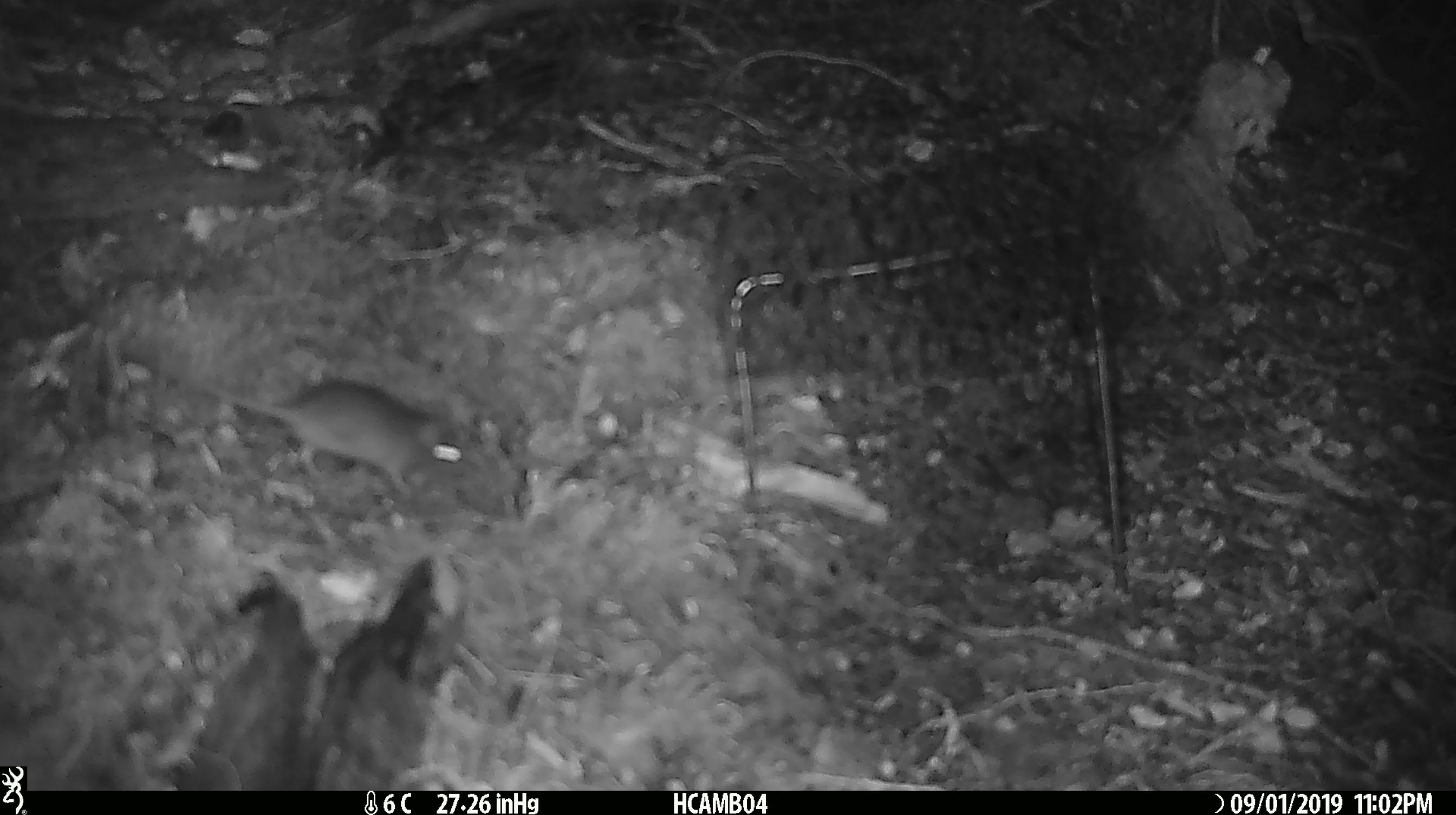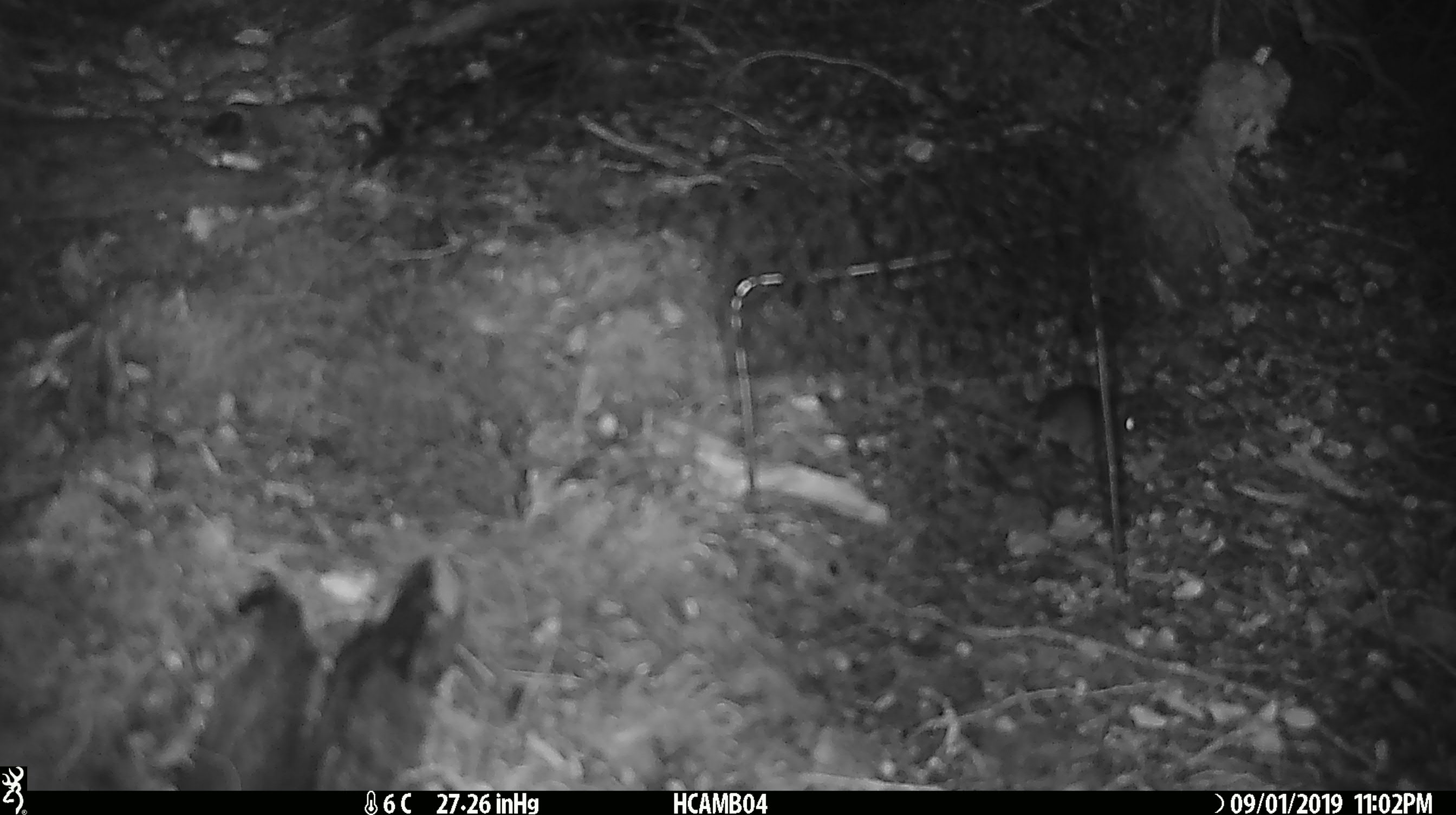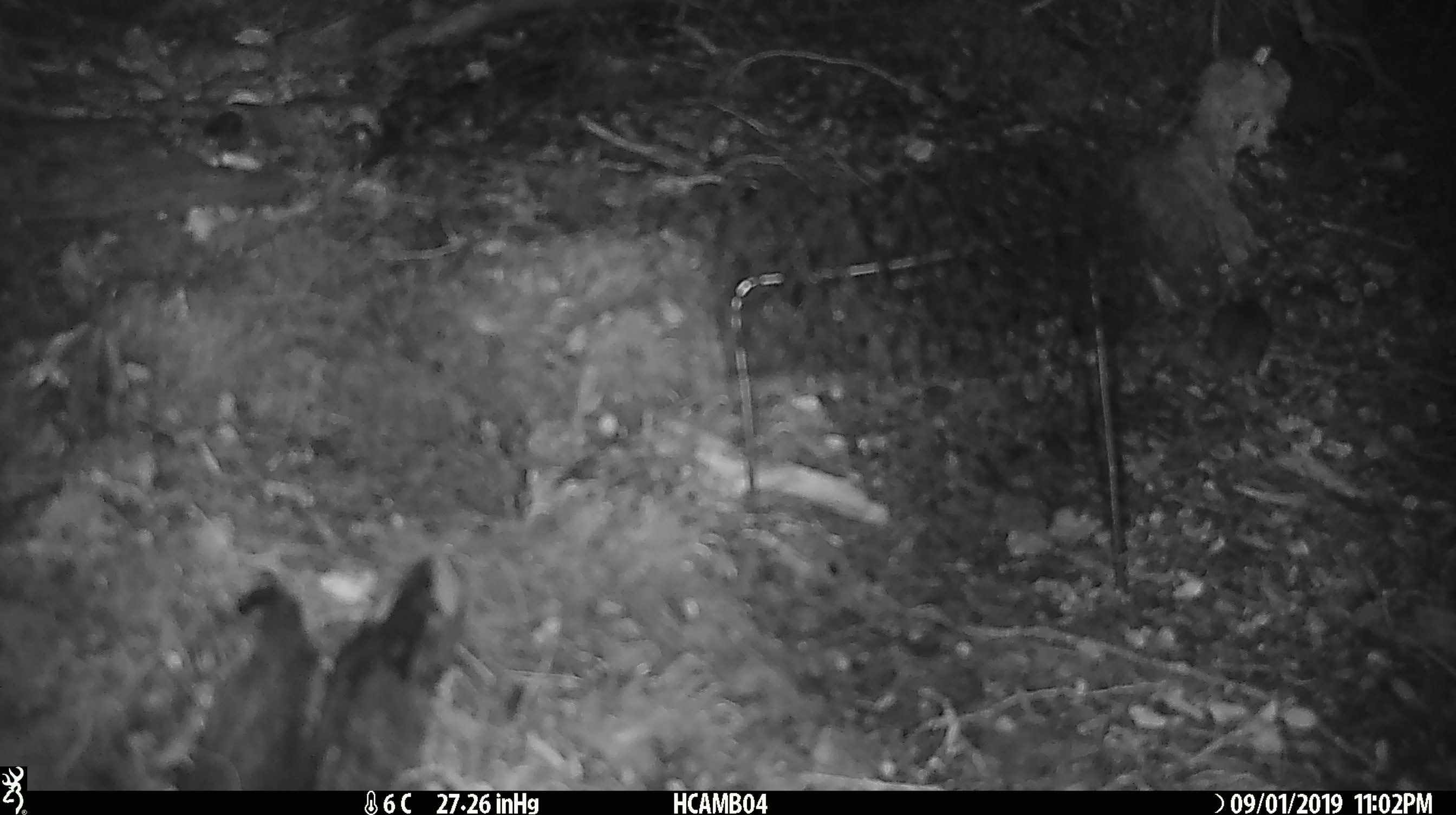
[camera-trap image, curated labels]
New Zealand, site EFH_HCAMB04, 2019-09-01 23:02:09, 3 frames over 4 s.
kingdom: Animalia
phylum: Chordata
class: Mammalia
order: Rodentia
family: Muridae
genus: Mus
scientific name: Mus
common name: mouse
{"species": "mouse (Mus)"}